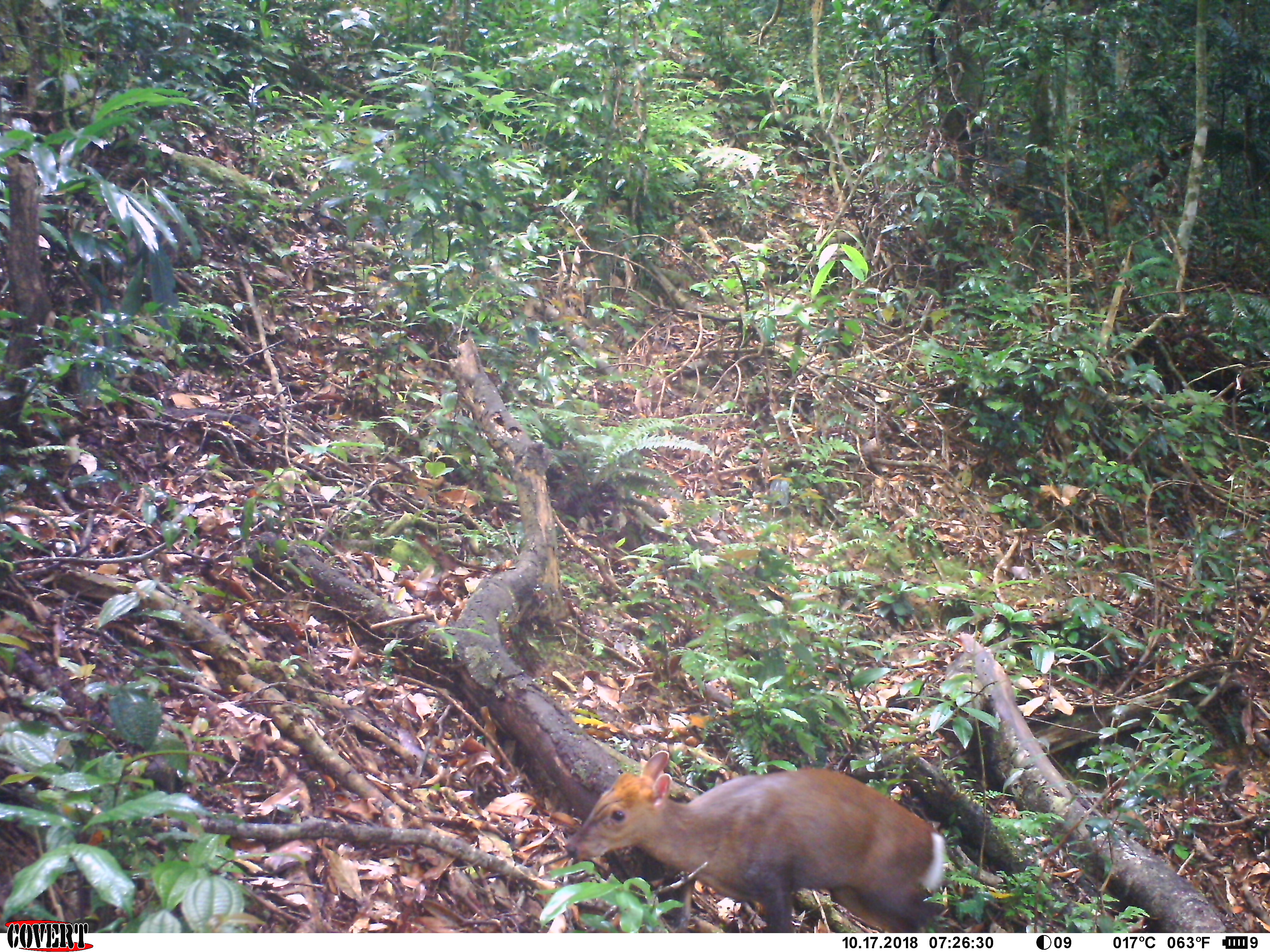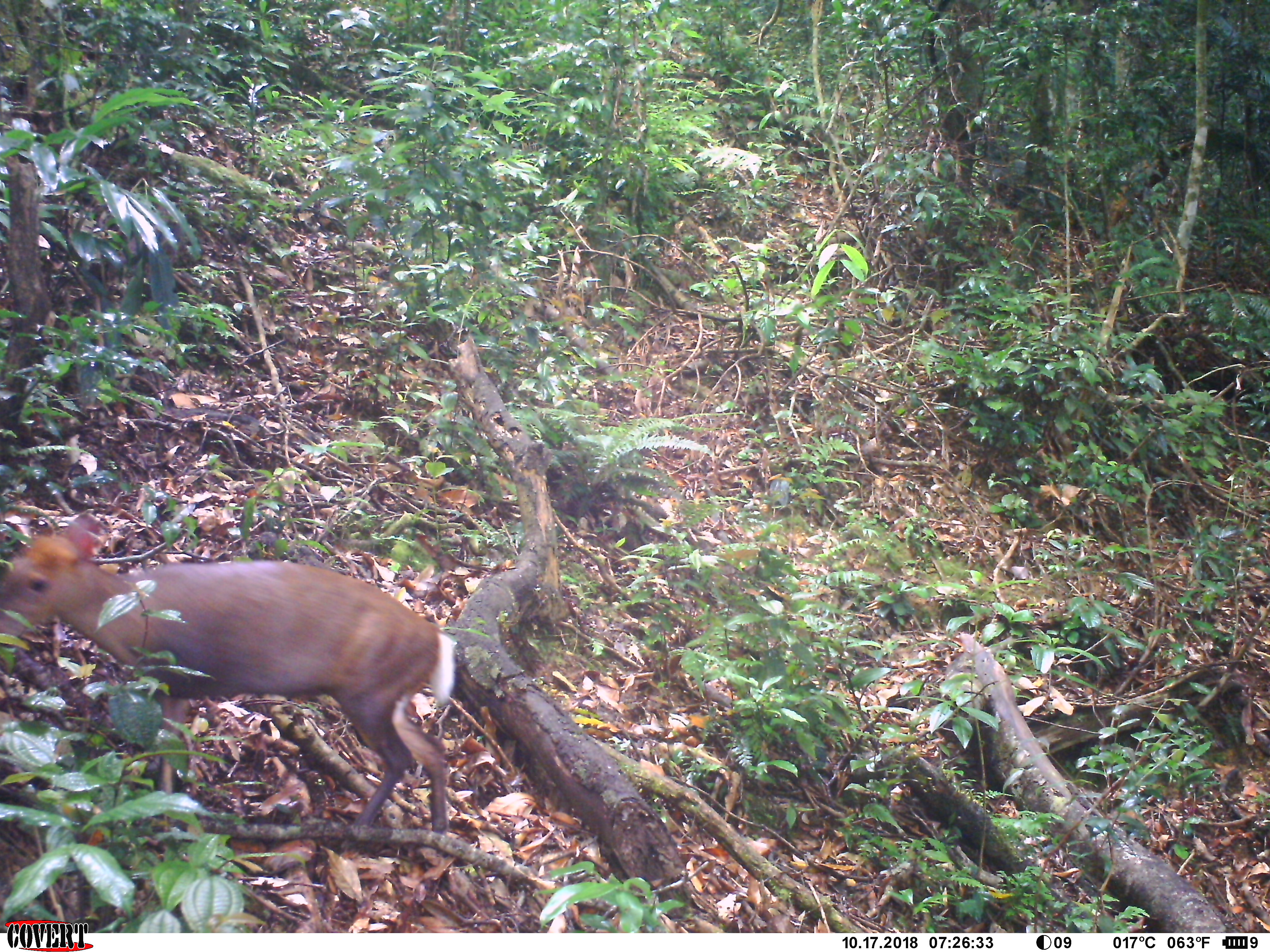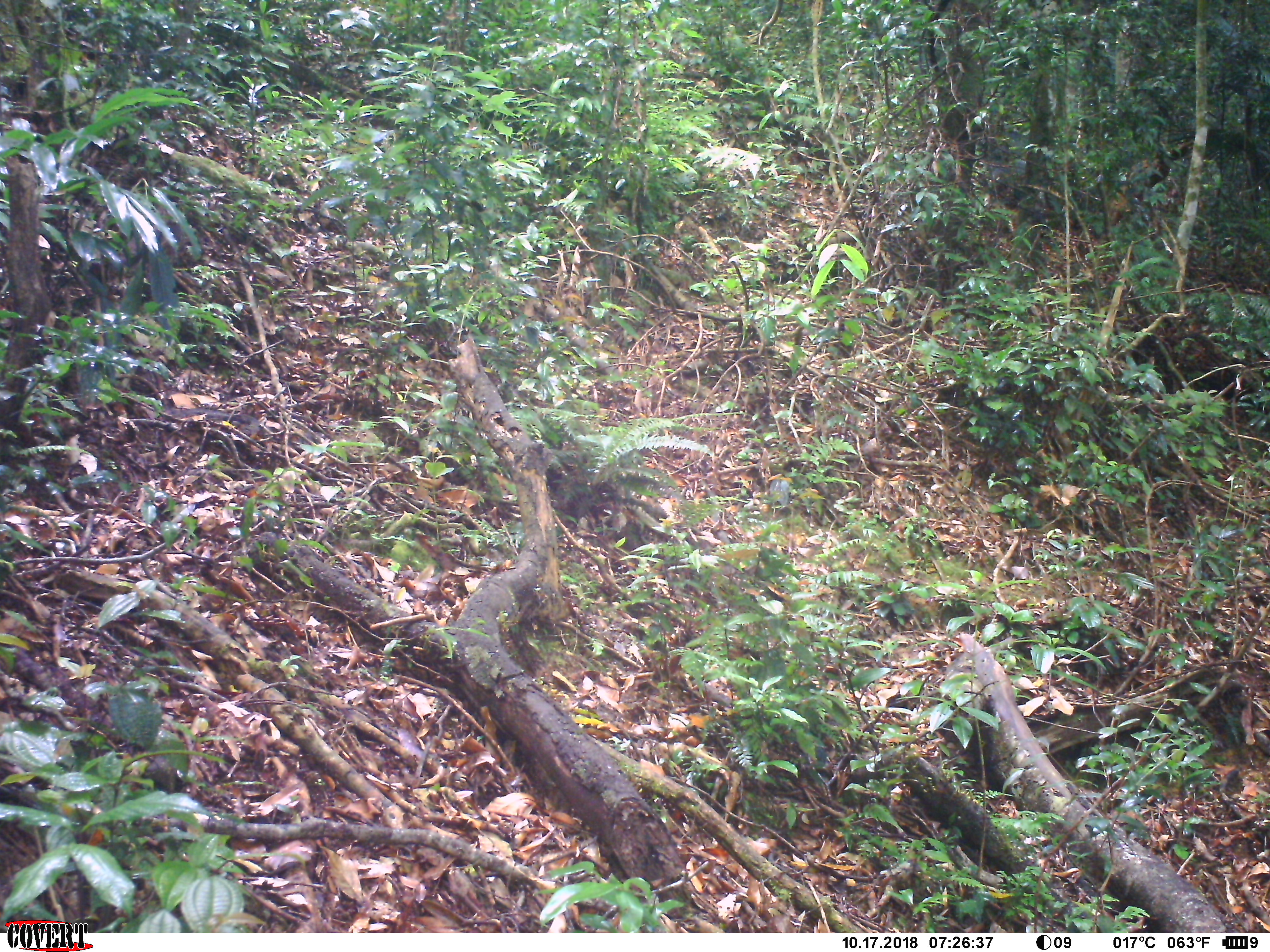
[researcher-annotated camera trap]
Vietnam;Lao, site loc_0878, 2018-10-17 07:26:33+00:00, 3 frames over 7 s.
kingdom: Animalia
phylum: Chordata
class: Mammalia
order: Artiodactyla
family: Cervidae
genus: Muntiacus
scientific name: Muntiacus rooseveltorum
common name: roosevelt's muntjac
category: roosevelts muntjac group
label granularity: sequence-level